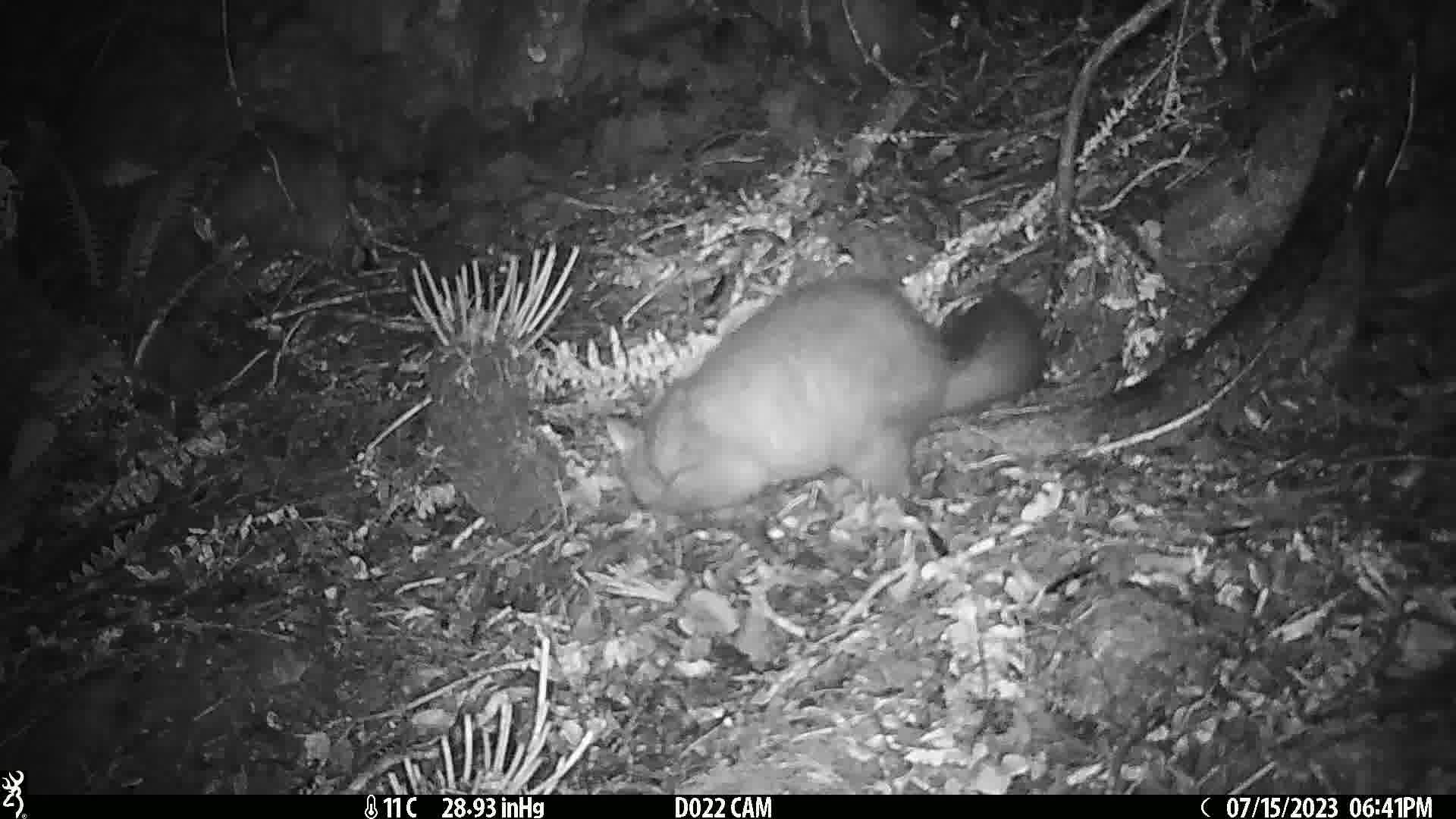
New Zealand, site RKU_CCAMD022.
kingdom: Animalia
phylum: Chordata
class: Mammalia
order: Diprotodontia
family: Phalangeridae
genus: Trichosurus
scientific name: Trichosurus vulpecula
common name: common brushtail possum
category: possum